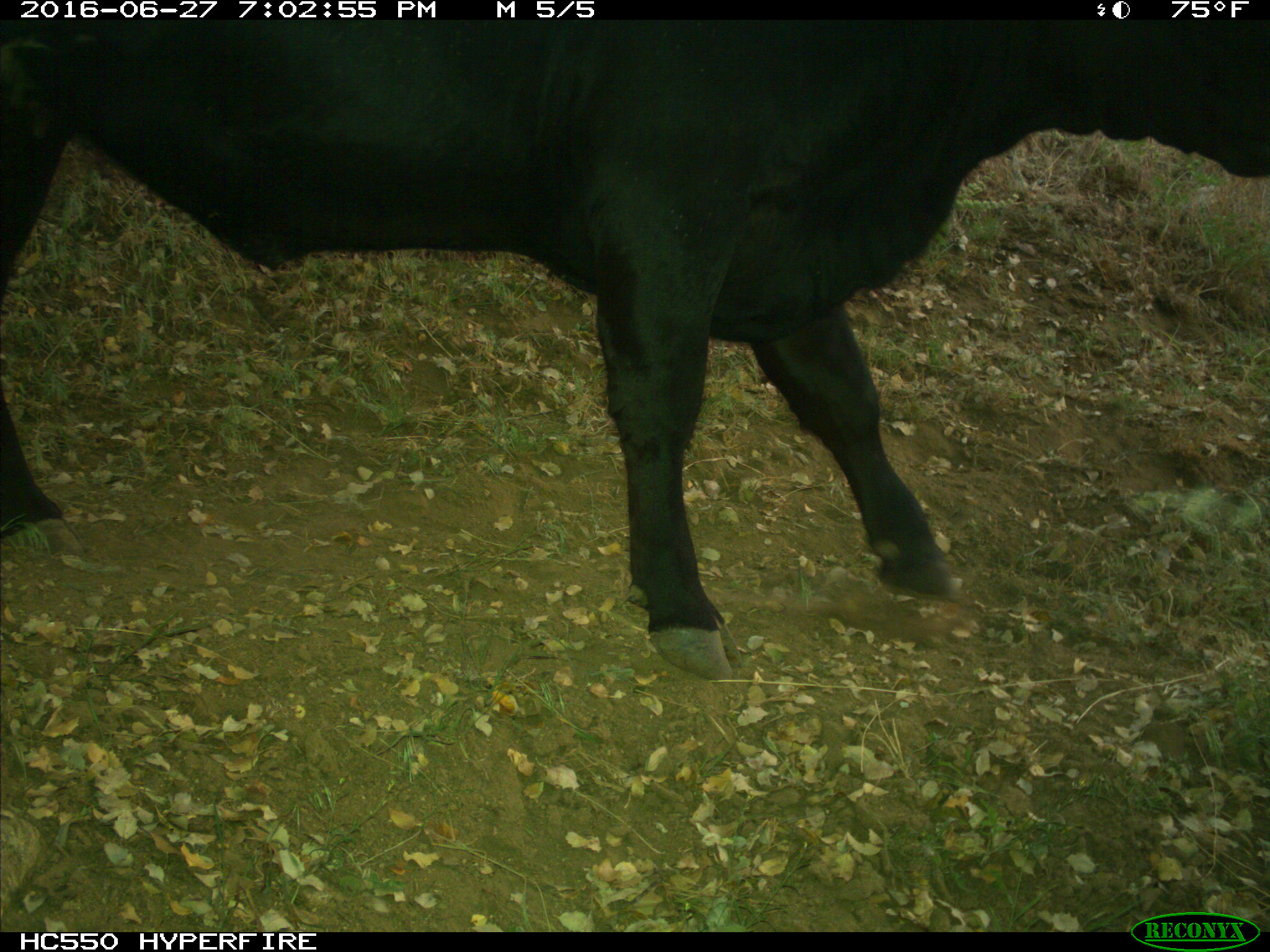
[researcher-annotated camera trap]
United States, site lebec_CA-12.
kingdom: Animalia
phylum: Chordata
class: Mammalia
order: Artiodactyla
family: Bovidae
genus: Bos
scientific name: Bos taurus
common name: domestic cow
Bos taurus (domestic cow).